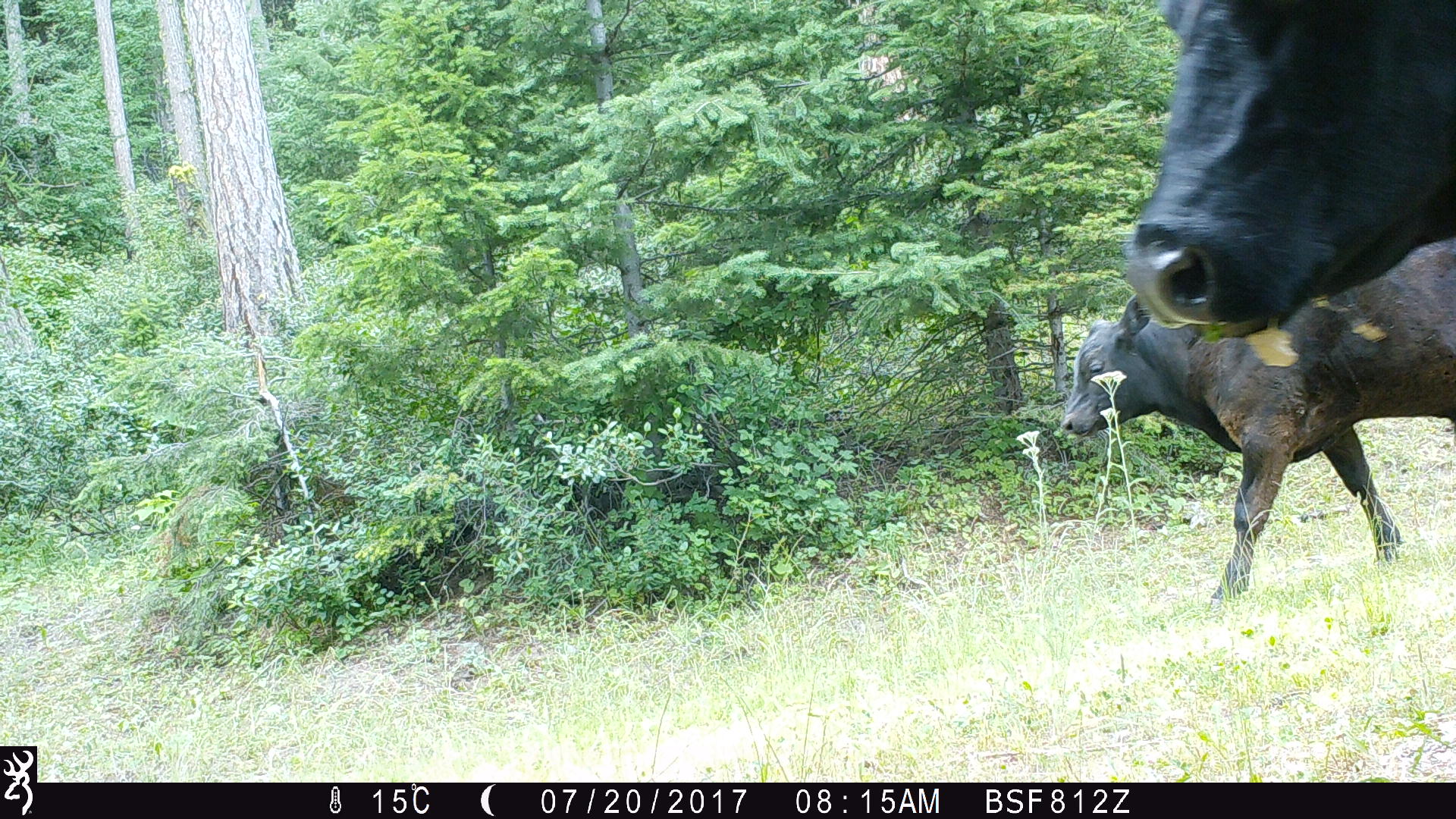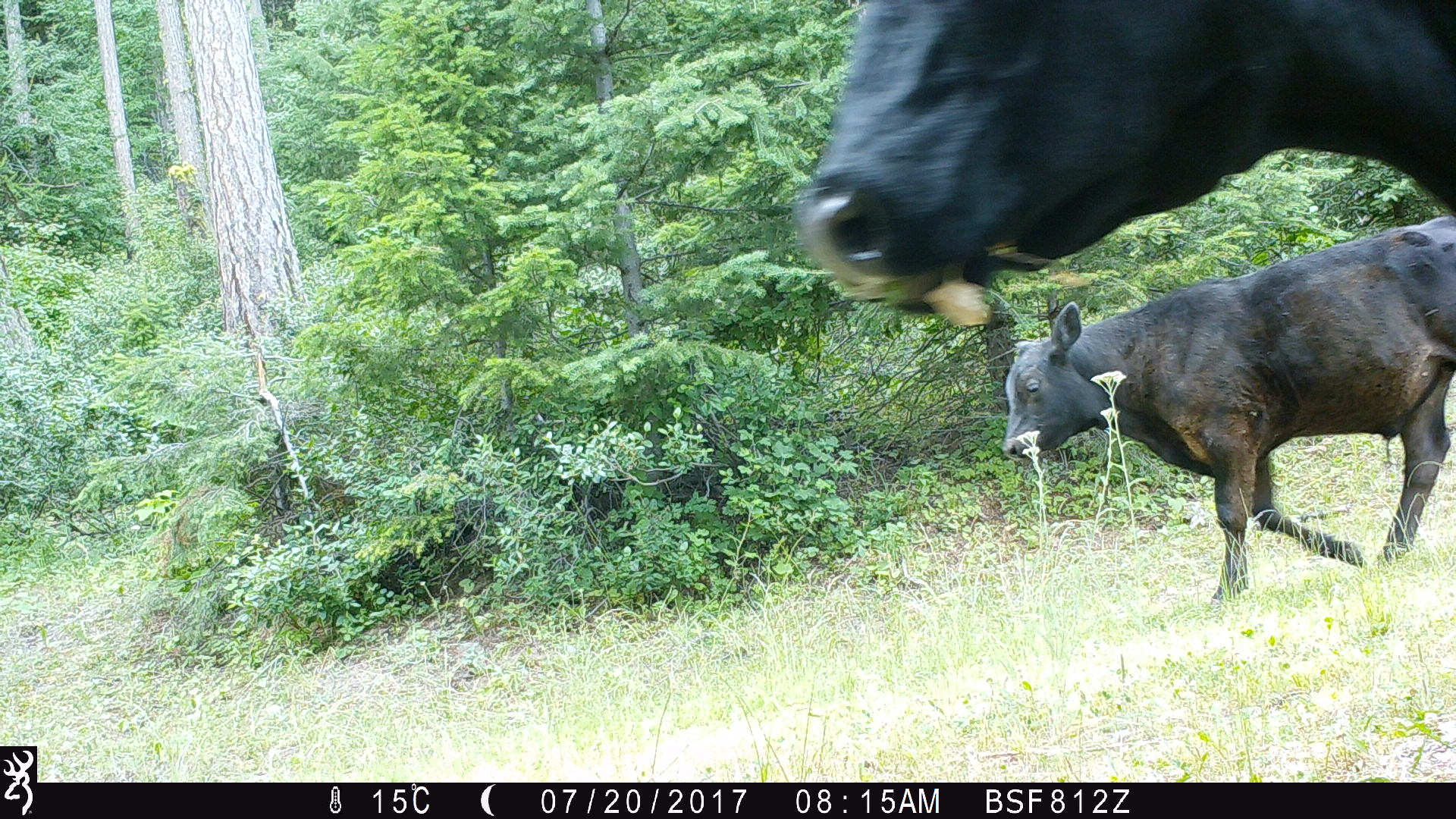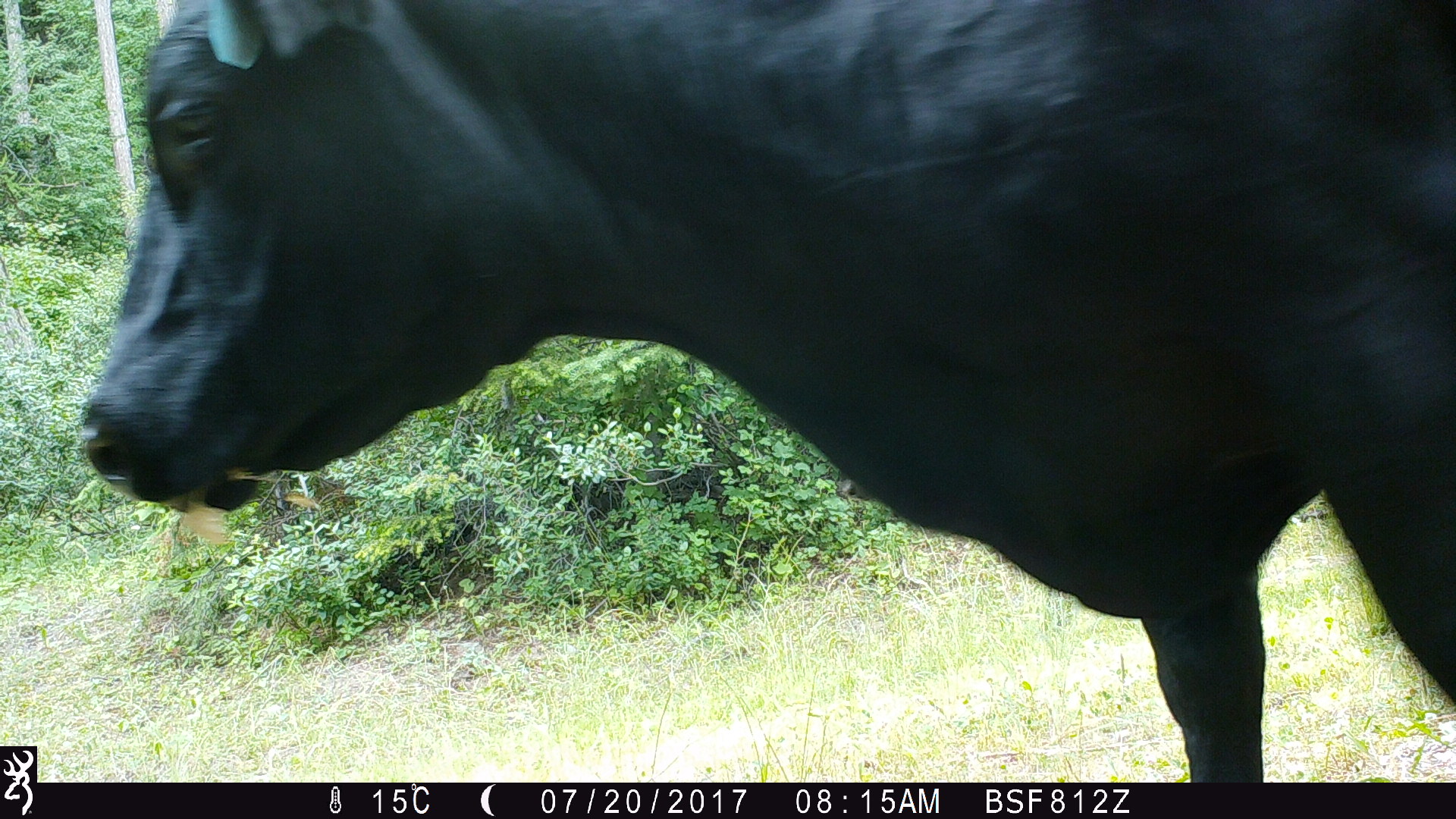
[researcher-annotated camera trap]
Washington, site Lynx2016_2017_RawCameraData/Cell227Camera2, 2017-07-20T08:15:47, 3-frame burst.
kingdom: Animalia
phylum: Chordata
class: Mammalia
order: Artiodactyla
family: Bovidae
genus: Bos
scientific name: Bos taurus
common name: domestic cattle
Domestic cattle (Bos taurus). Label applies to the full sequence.